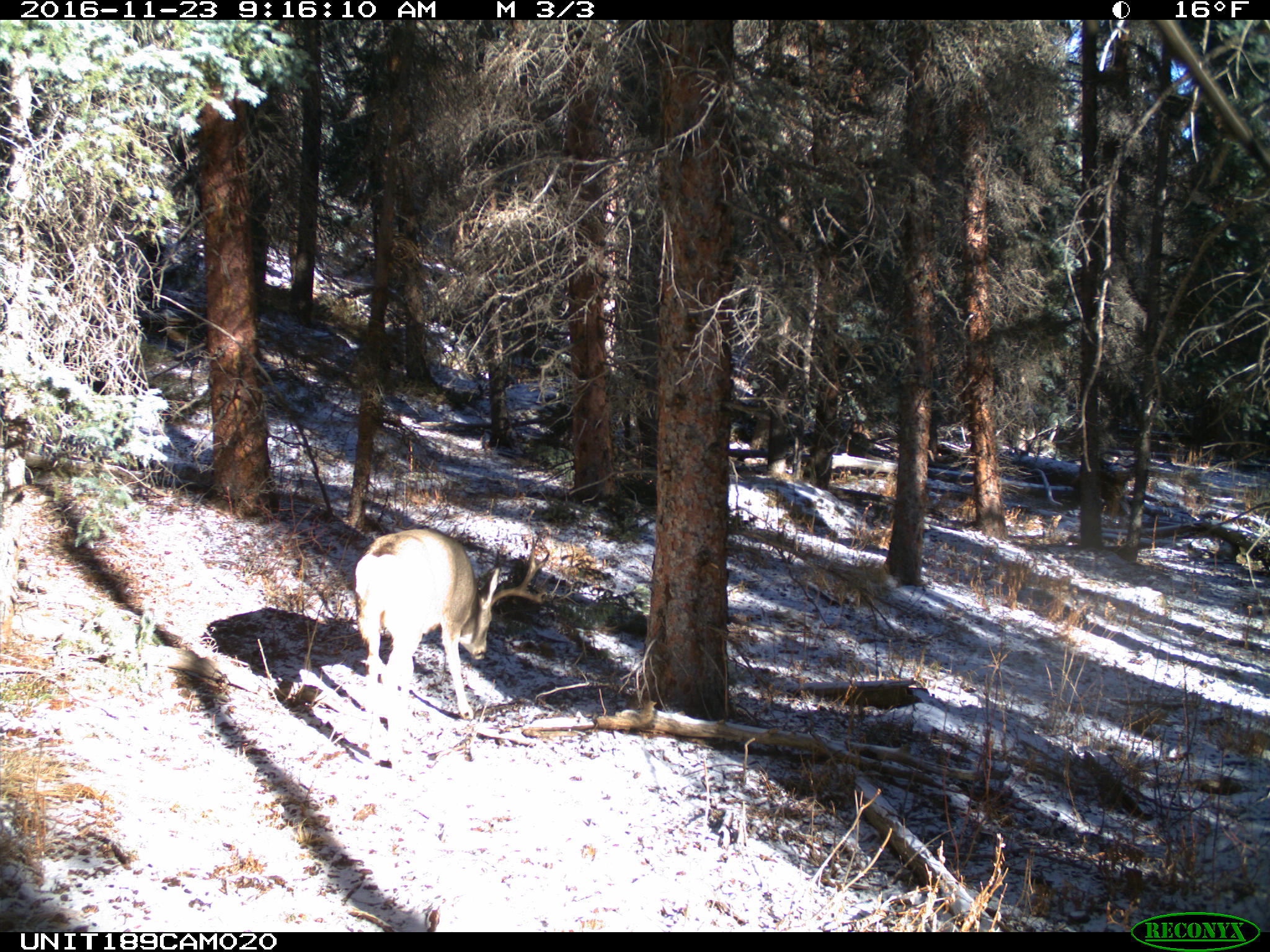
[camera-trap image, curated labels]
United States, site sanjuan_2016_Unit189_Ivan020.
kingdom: Animalia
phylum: Chordata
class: Mammalia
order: Artiodactyla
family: Cervidae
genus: Odocoileus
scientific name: Odocoileus hemionus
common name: mule deer